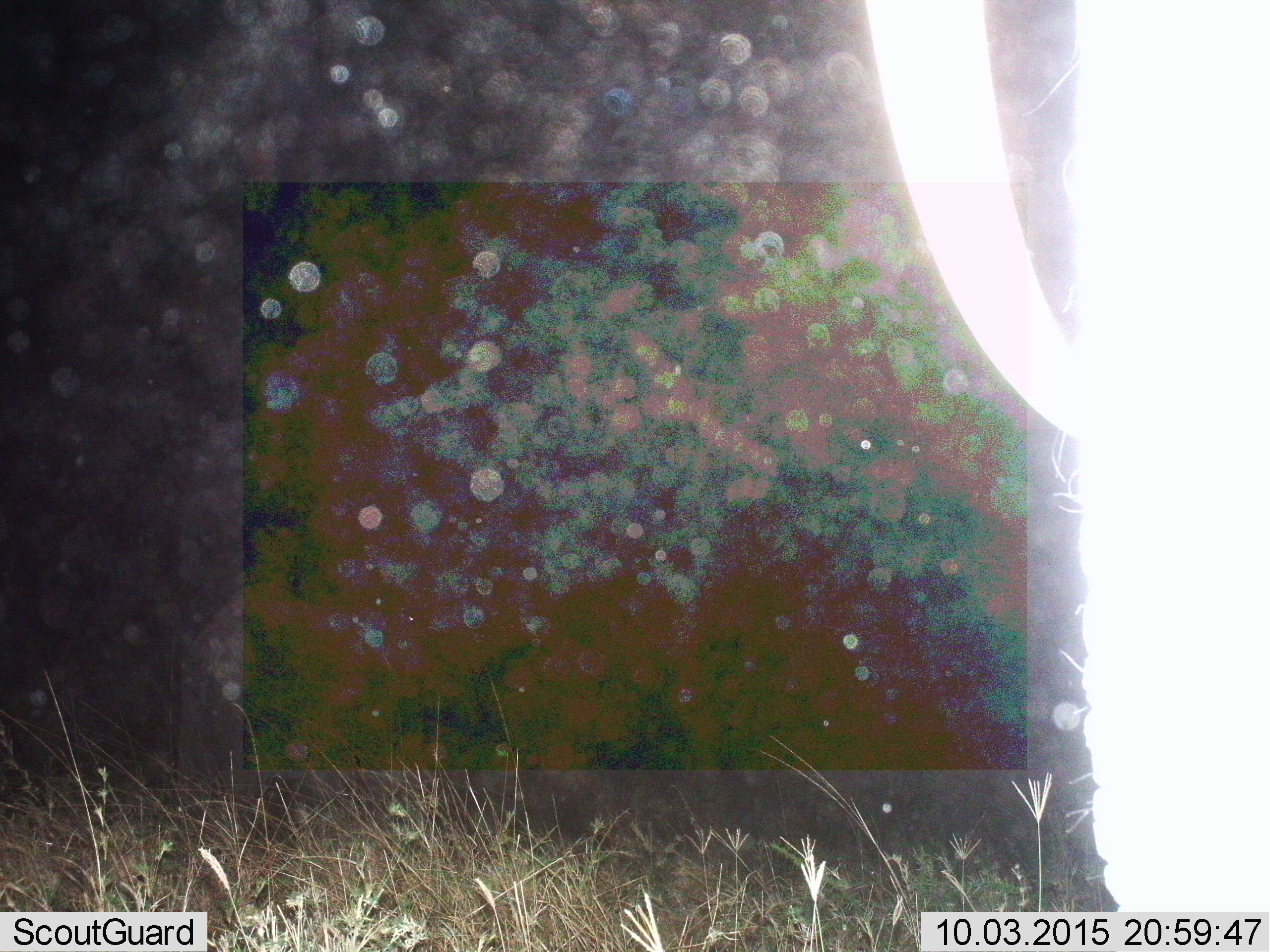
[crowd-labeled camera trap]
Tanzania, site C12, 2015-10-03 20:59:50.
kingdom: Animalia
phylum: Chordata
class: Mammalia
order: Proboscidea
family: Elephantidae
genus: Loxodonta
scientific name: Loxodonta africana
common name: african bush elephant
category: elephant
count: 1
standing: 90%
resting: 0%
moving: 10%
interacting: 0%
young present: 0%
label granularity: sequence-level